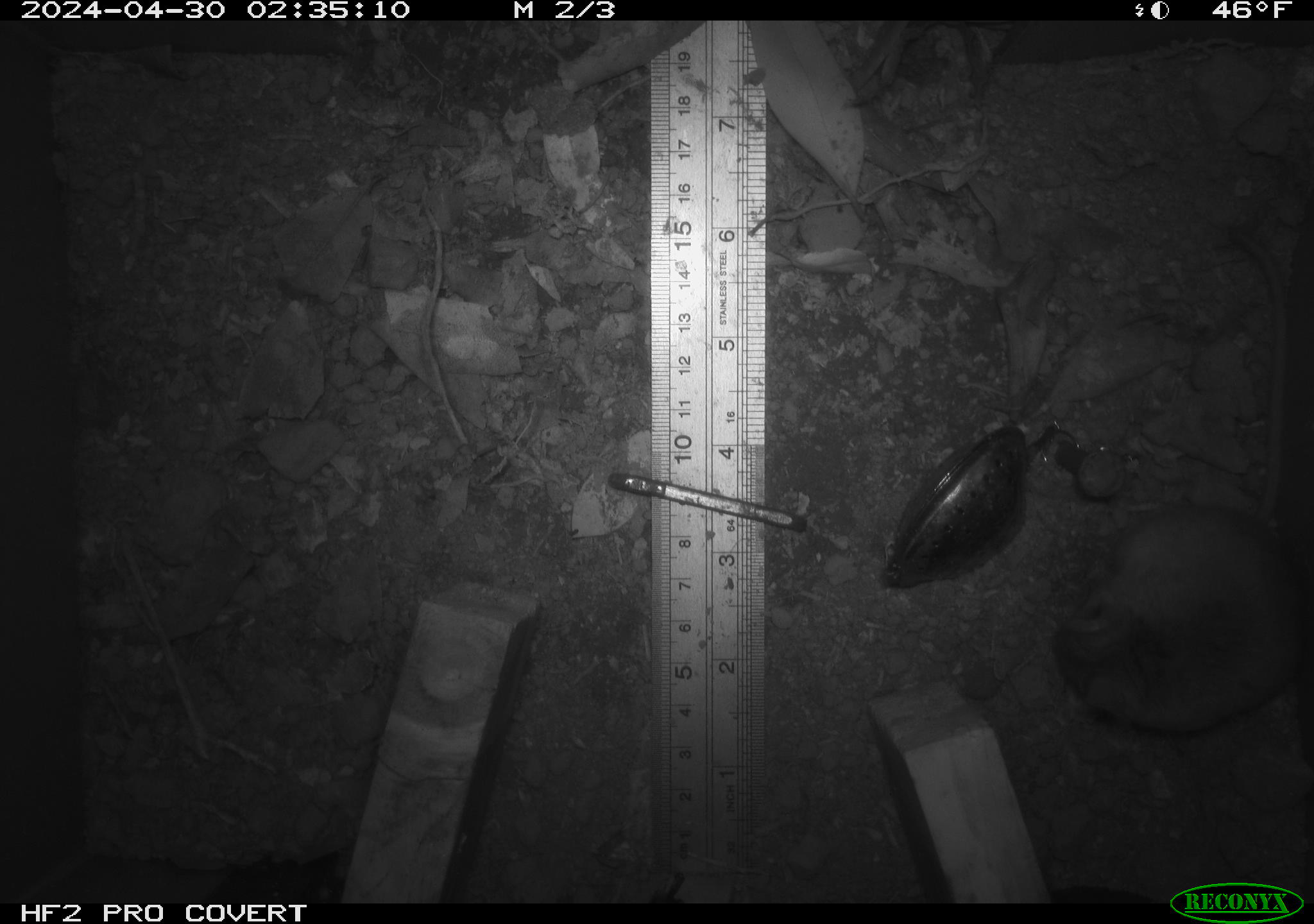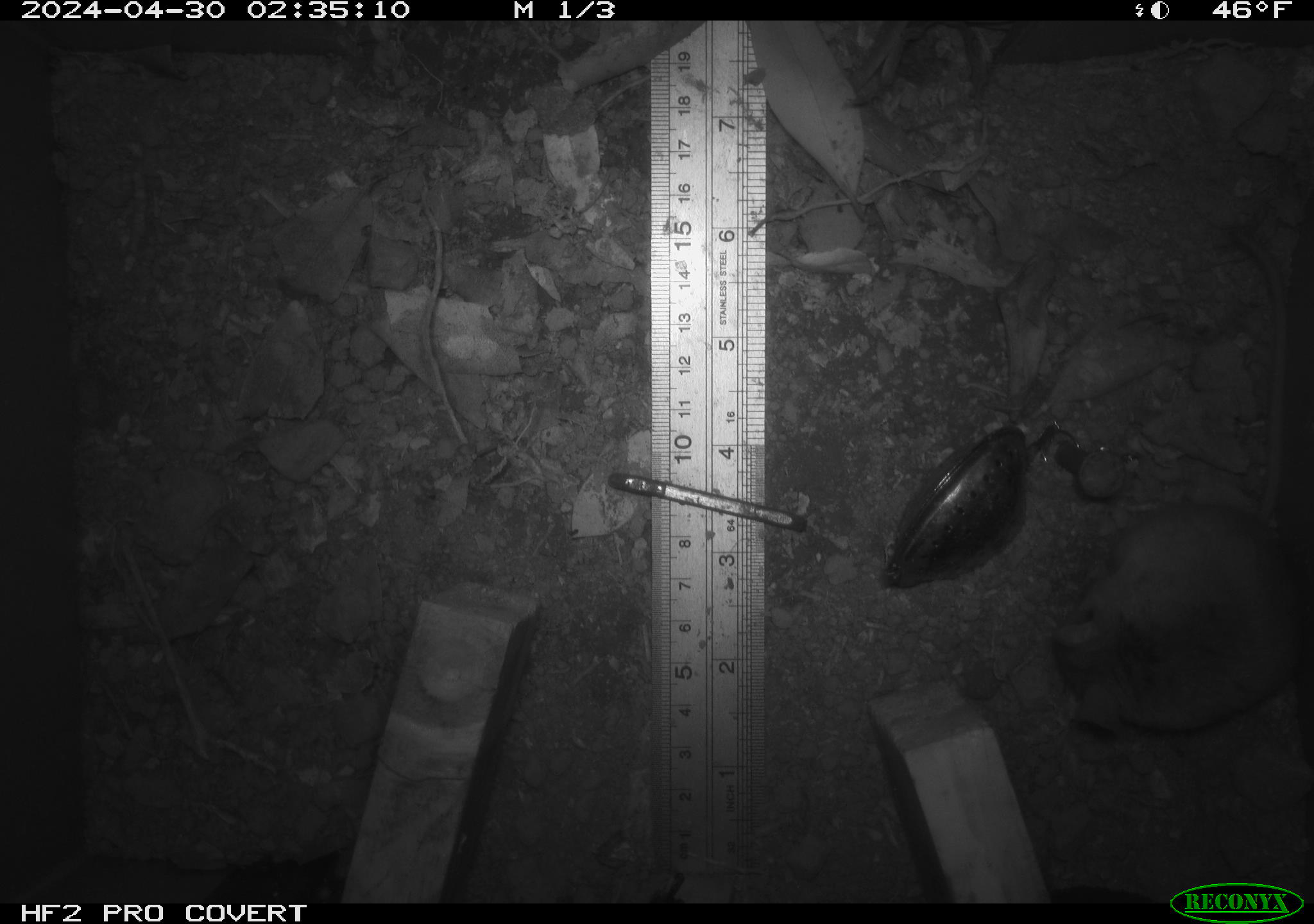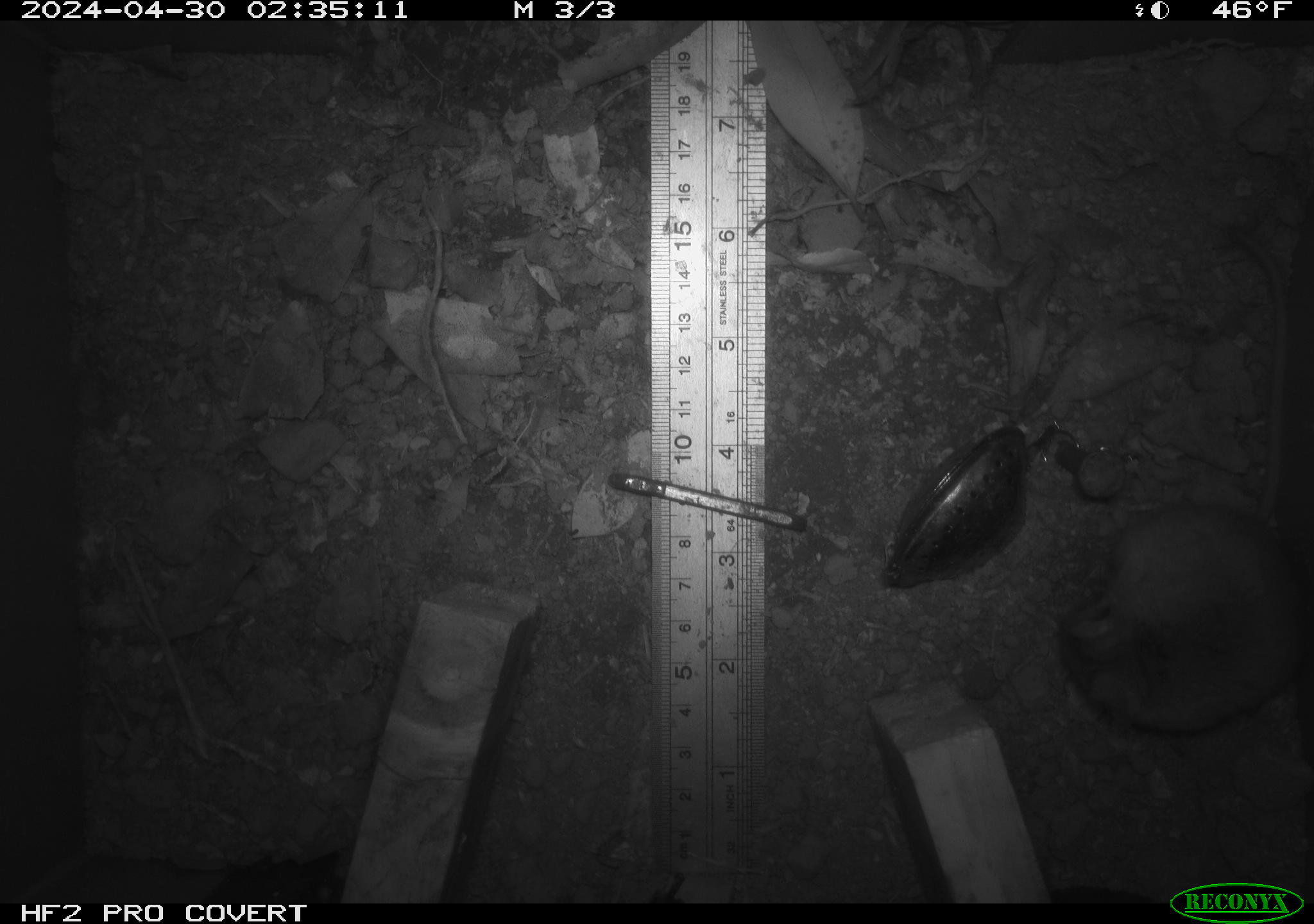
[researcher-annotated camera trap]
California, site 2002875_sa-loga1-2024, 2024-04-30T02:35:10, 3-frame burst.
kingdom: Animalia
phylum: Chordata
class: Mammalia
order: Rodentia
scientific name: Rodentia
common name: mouse species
Mouse species (Rodentia).